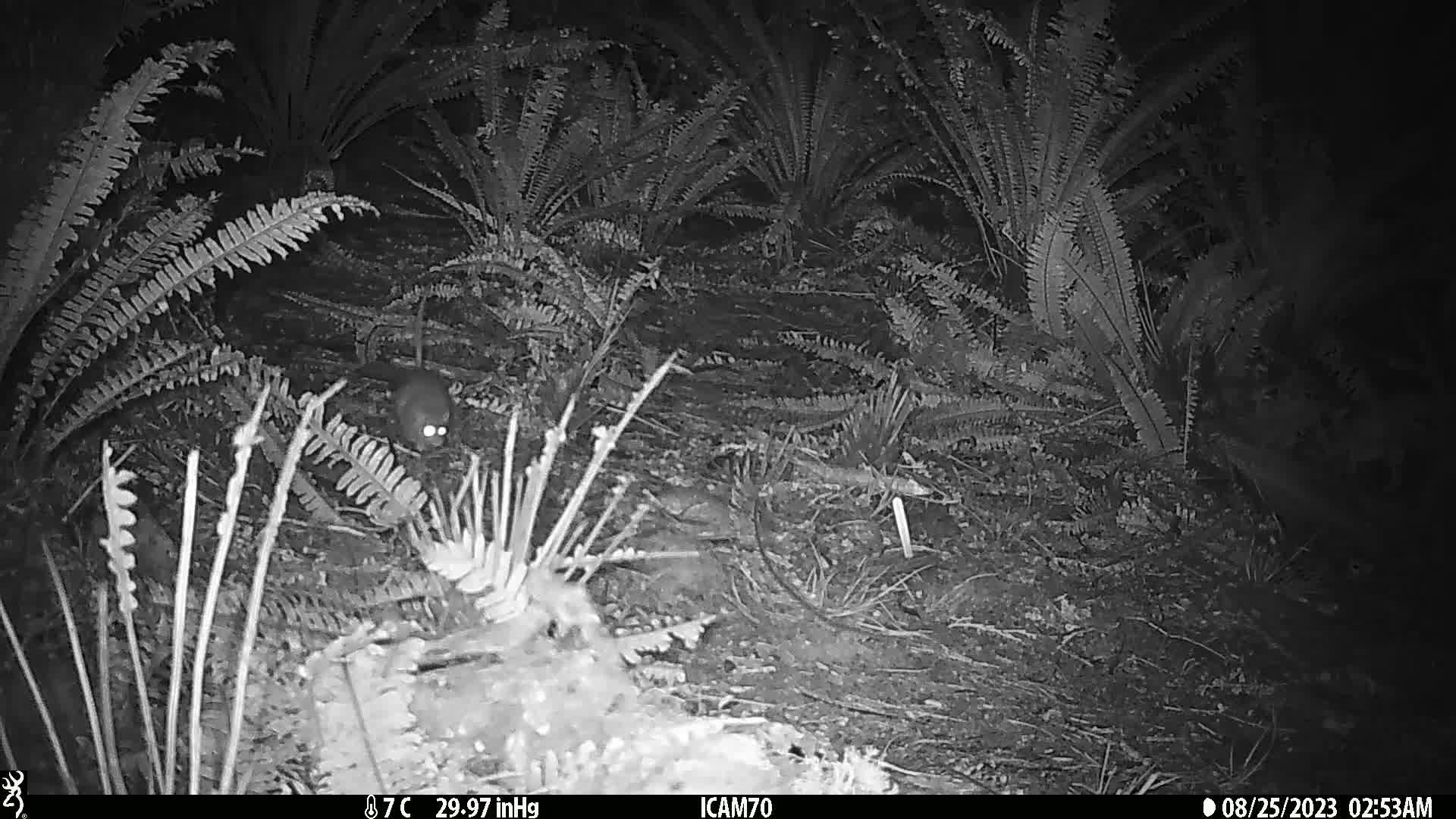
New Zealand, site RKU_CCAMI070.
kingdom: Animalia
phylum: Chordata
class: Mammalia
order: Rodentia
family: Muridae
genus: Rattus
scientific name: Rattus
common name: rat